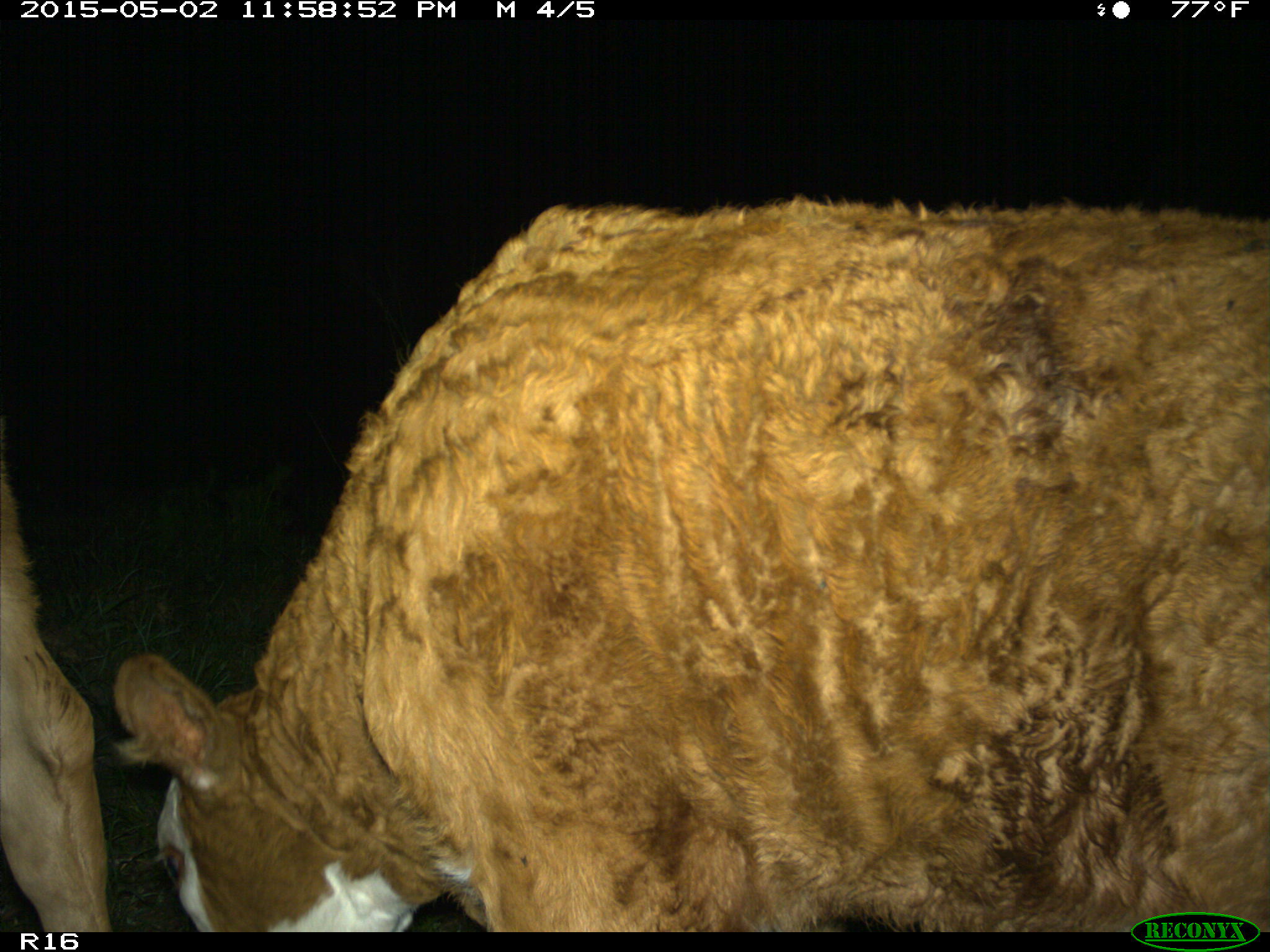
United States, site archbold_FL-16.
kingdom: Animalia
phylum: Chordata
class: Mammalia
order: Artiodactyla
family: Bovidae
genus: Bos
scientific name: Bos taurus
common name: domestic cow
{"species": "Bos taurus (domestic cow)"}